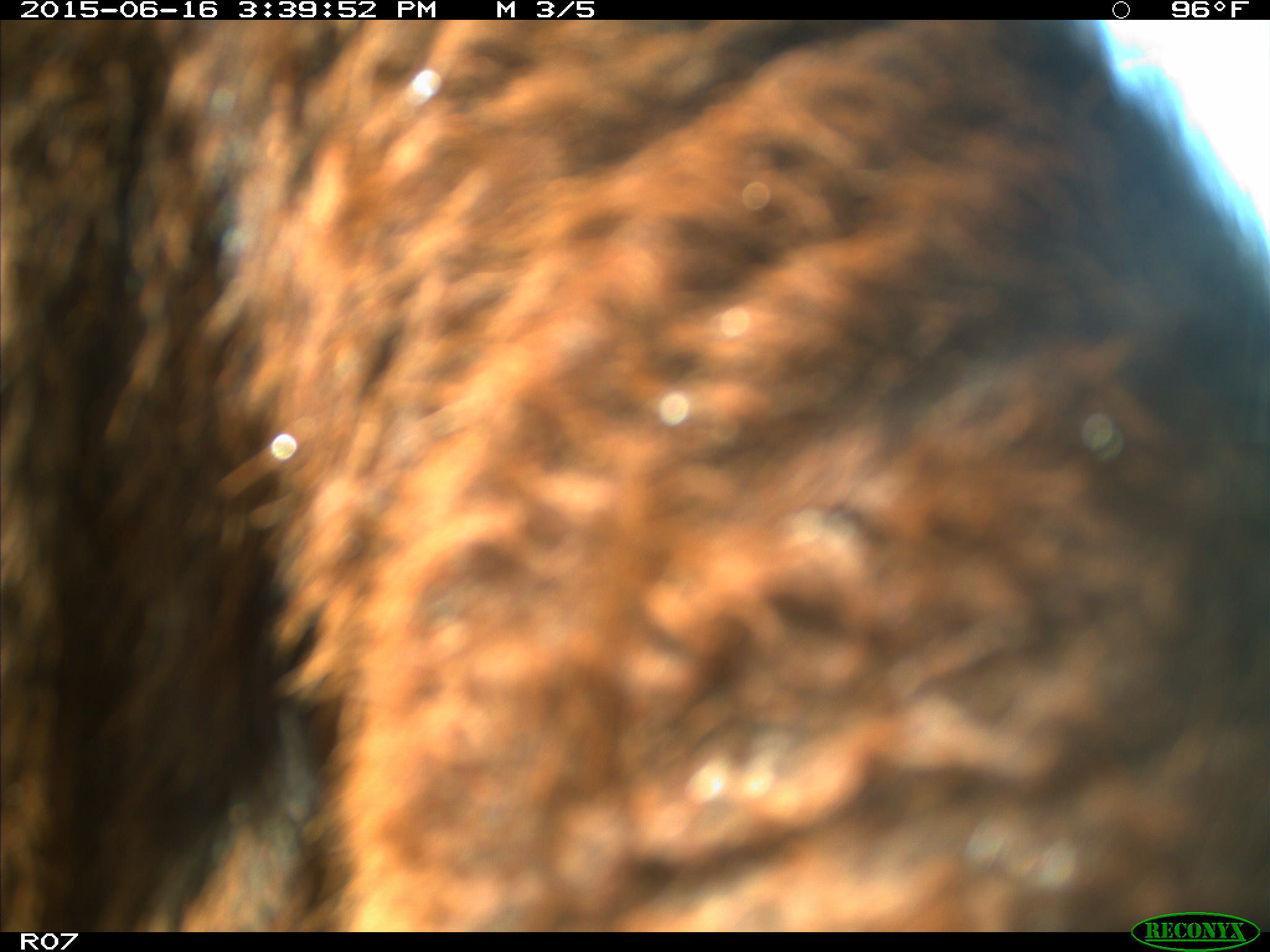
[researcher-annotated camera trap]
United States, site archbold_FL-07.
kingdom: Animalia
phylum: Chordata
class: Mammalia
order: Artiodactyla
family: Bovidae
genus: Bos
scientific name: Bos taurus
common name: domestic cow